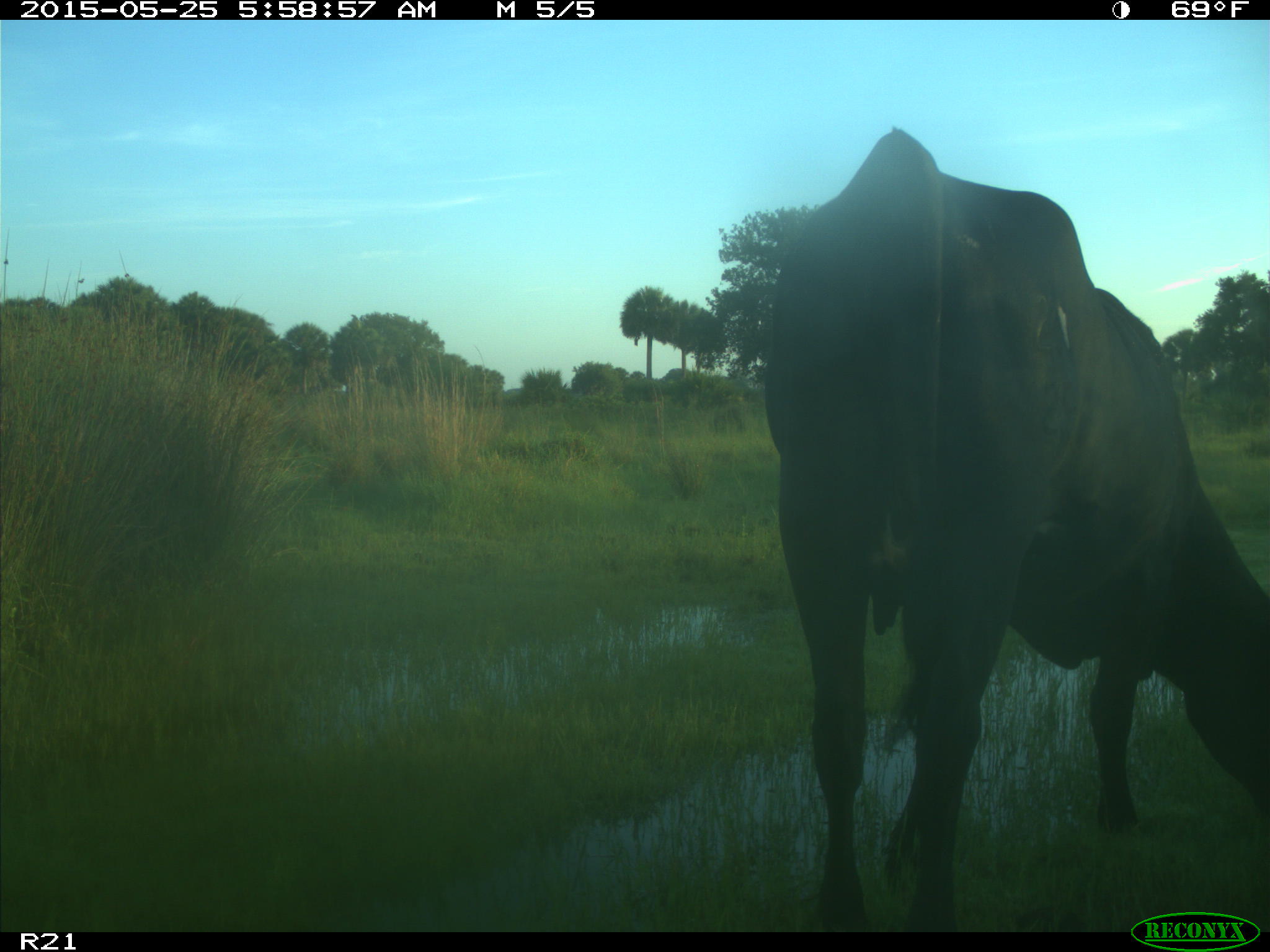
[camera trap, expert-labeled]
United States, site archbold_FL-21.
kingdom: Animalia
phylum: Chordata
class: Mammalia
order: Artiodactyla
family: Bovidae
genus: Bos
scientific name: Bos taurus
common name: domestic cow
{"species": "Bos taurus (domestic cow)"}